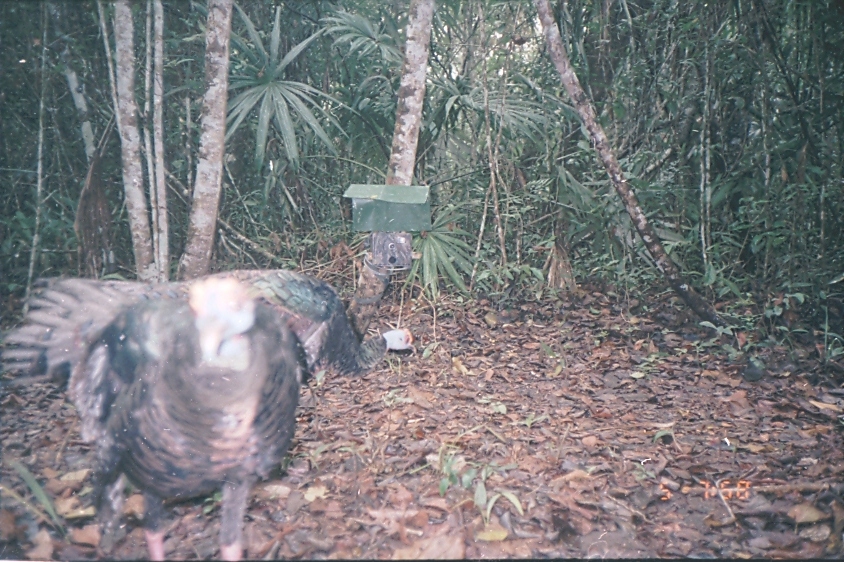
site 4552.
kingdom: Animalia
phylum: Chordata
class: Aves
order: Galliformes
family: Phasianidae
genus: Meleagris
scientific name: Meleagris ocellata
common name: ocellated turkey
Meleagris ocellata (ocellated turkey), count 1.